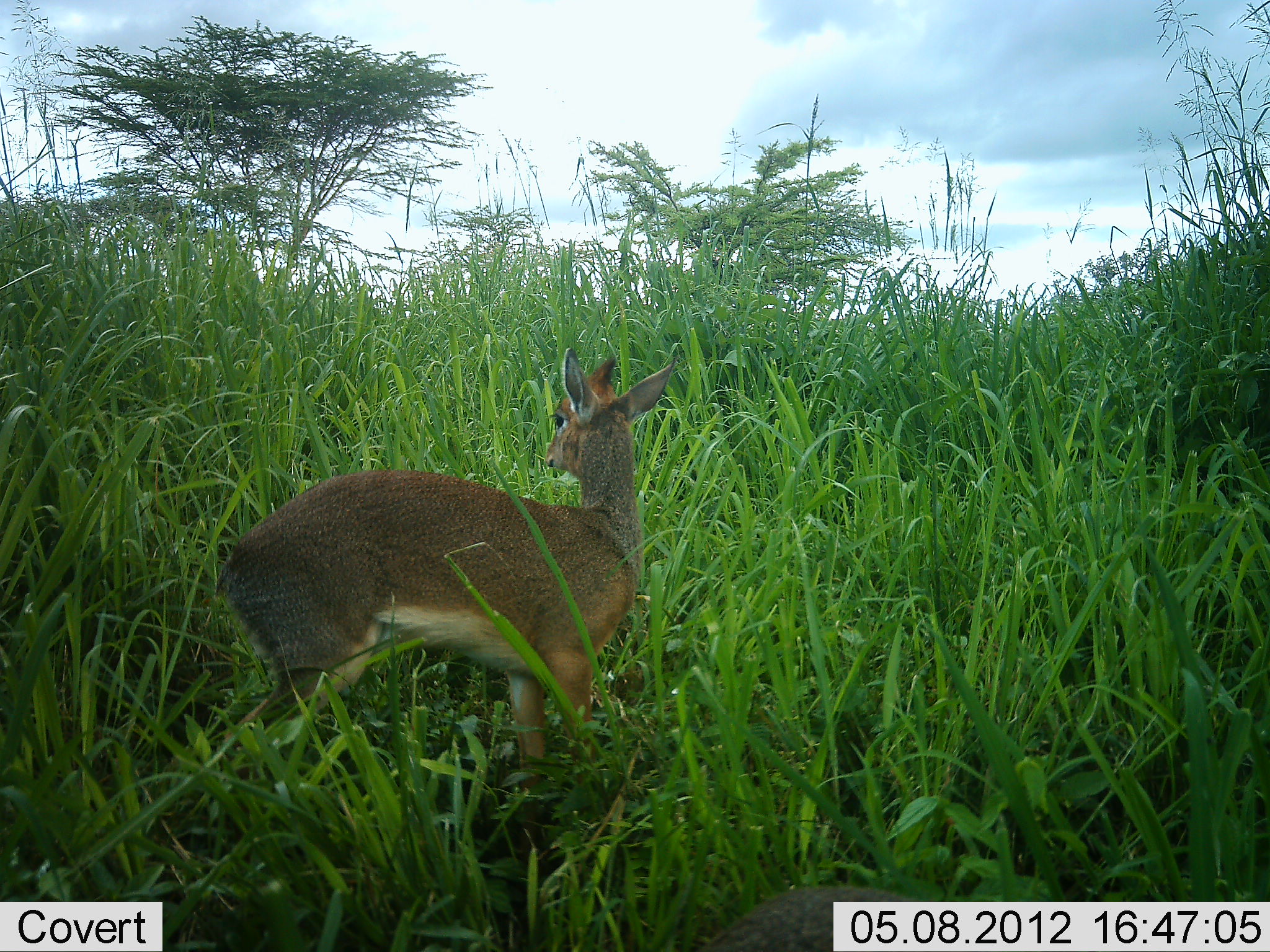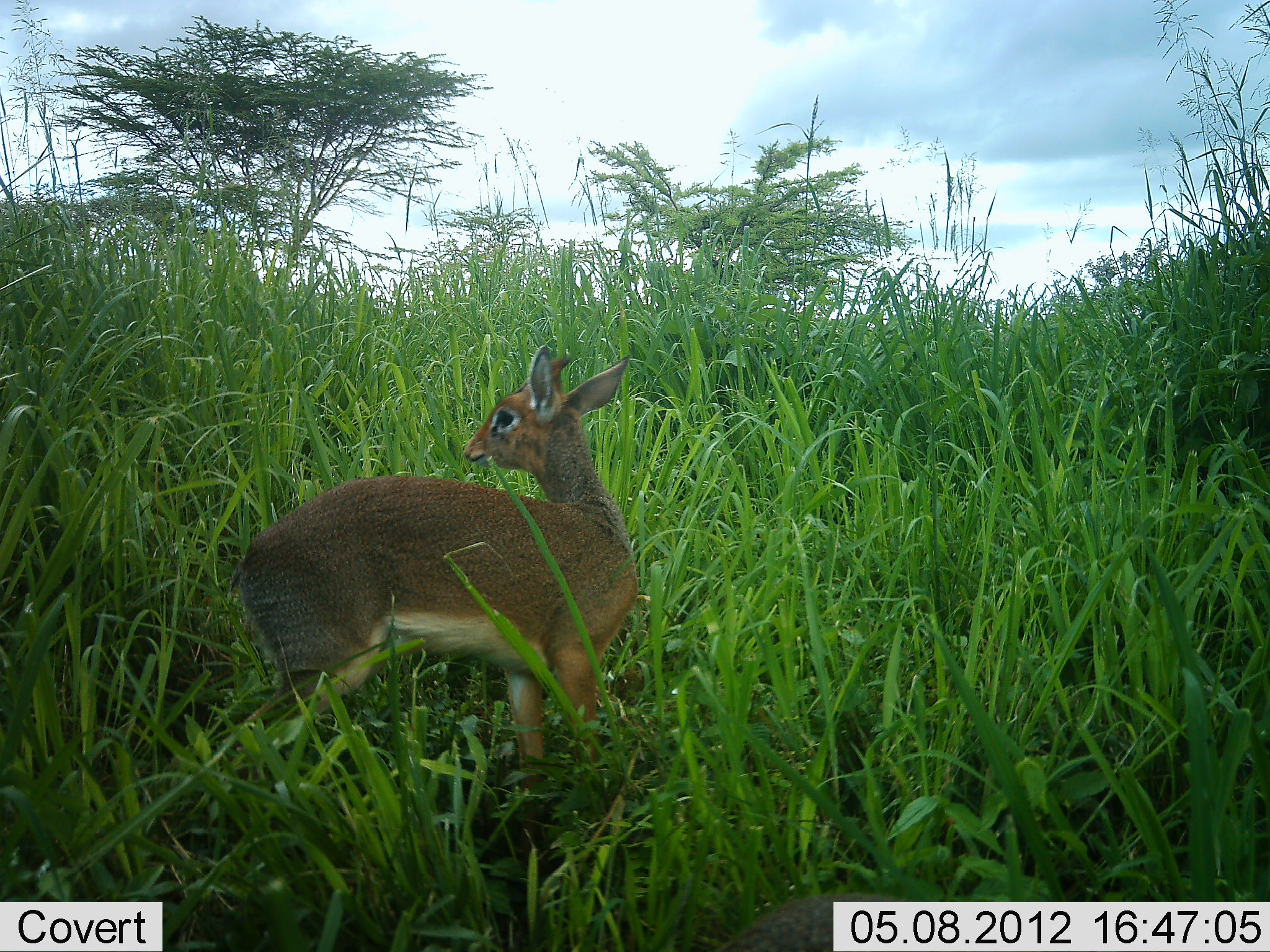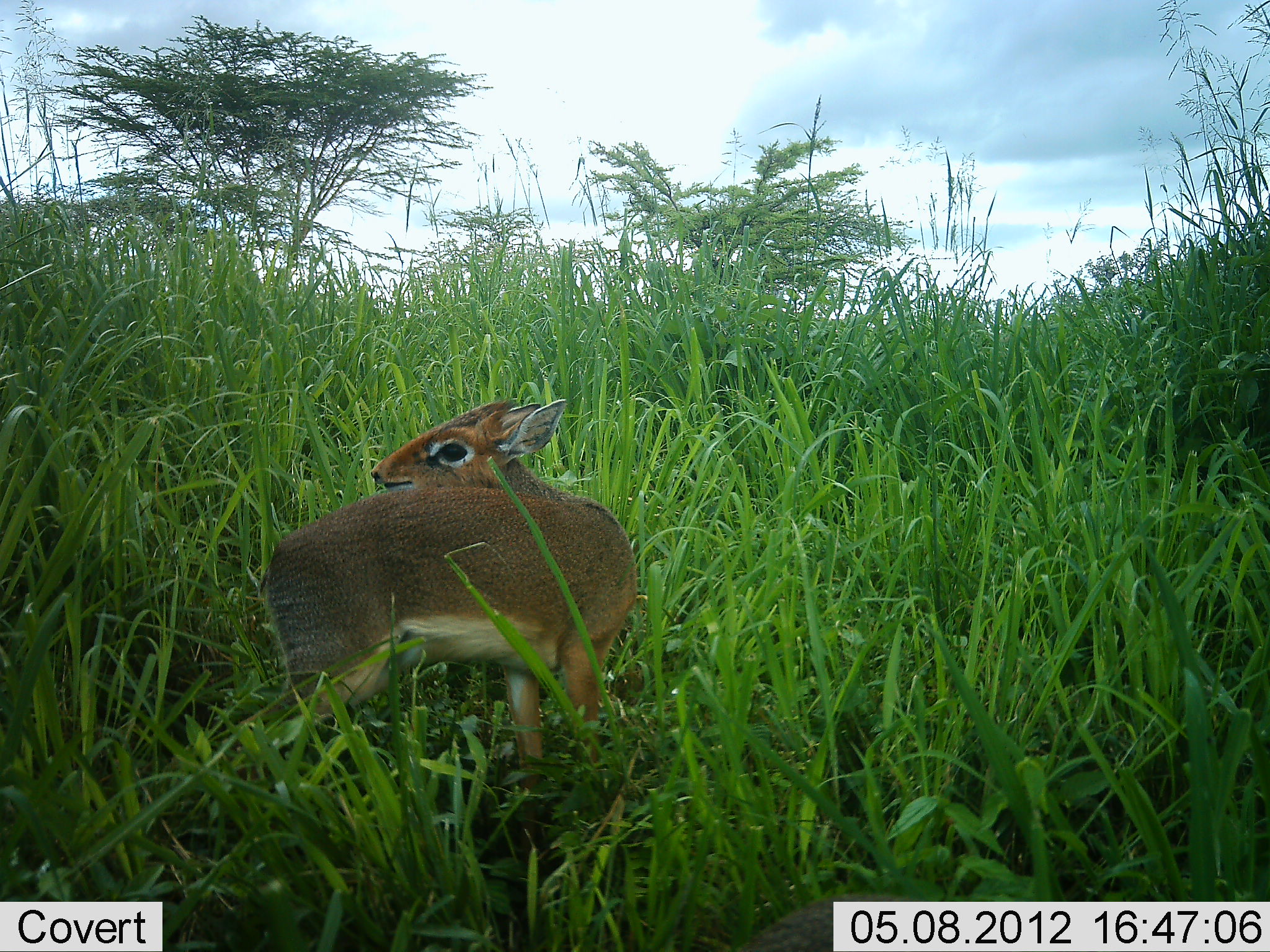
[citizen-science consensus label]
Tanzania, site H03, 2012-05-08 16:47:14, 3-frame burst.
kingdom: Animalia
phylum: Chordata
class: Mammalia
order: Artiodactyla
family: Bovidae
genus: Madoqua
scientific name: Madoqua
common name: dikdik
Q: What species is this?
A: Dikdik (Madoqua).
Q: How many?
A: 1.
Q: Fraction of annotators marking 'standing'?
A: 80%.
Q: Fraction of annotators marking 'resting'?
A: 0%.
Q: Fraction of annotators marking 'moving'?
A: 20%.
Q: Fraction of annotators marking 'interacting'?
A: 0%.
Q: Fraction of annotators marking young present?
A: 0%.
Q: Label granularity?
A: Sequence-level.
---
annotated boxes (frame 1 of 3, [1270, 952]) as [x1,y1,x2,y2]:
animal: [214,341,678,846]; [646,884,923,950]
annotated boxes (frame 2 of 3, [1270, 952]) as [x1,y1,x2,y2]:
animal: [226,346,643,820]; [707,890,918,950]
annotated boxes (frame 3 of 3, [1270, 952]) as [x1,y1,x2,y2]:
animal: [264,395,636,787]; [720,894,930,952]